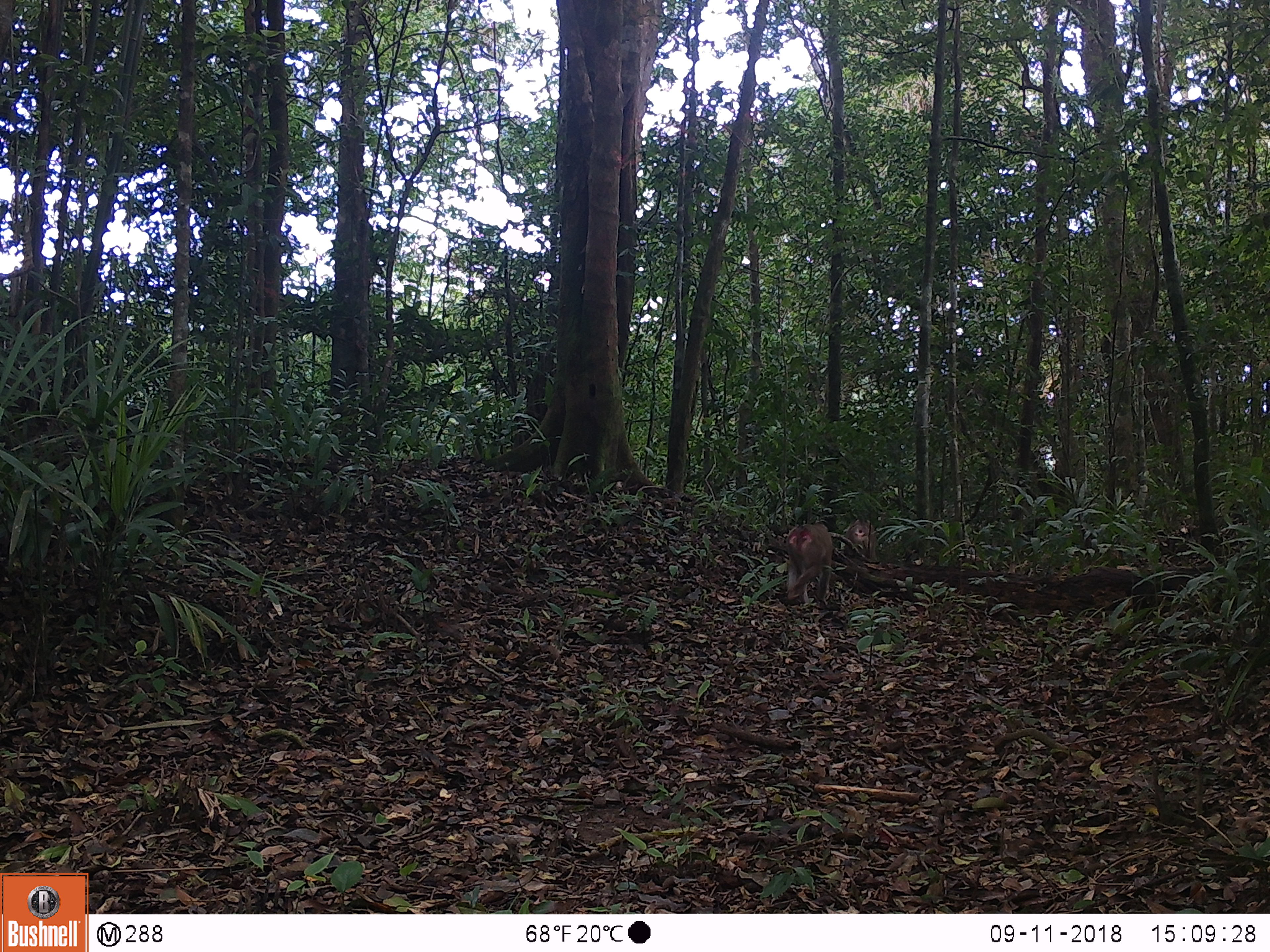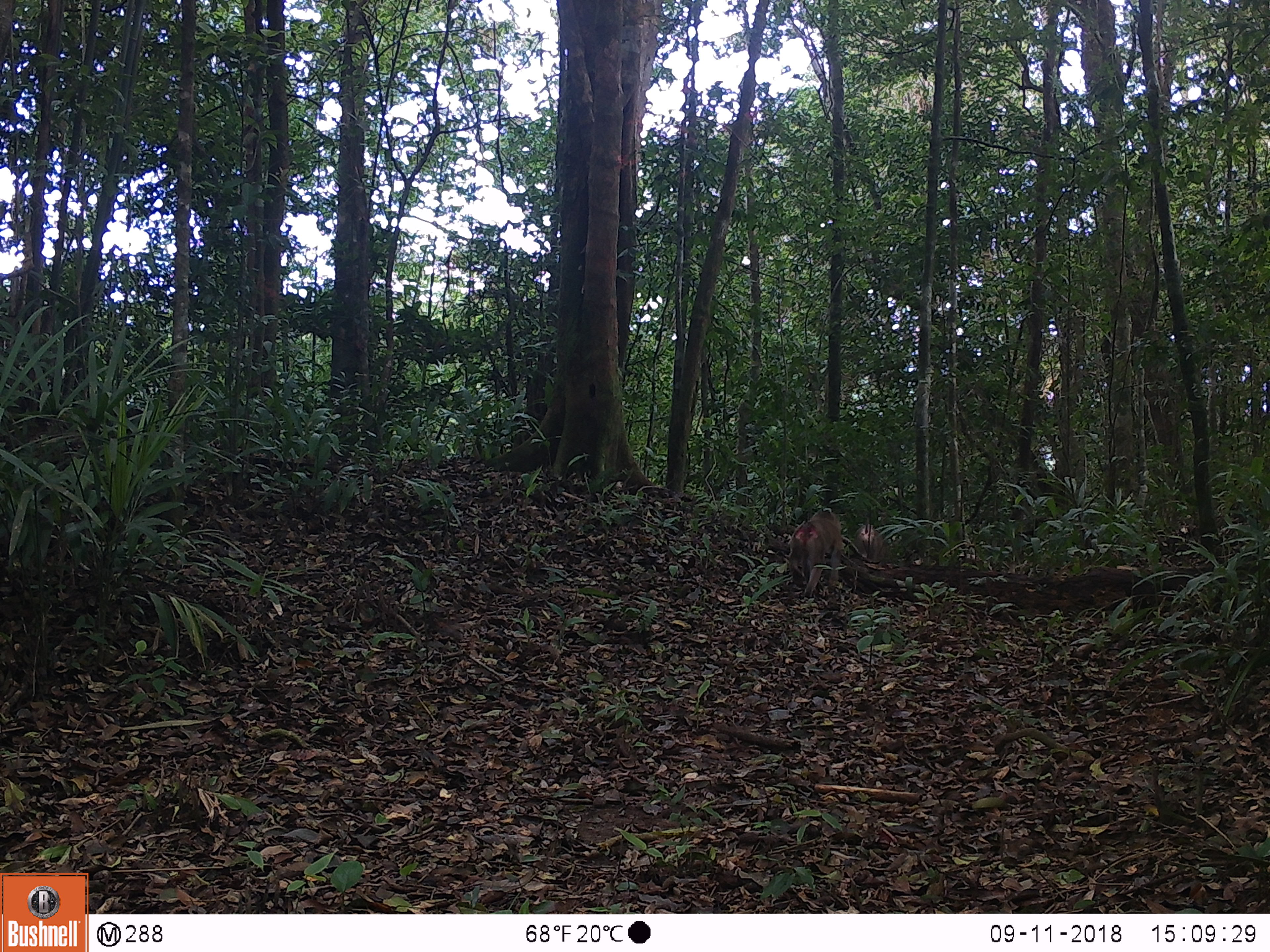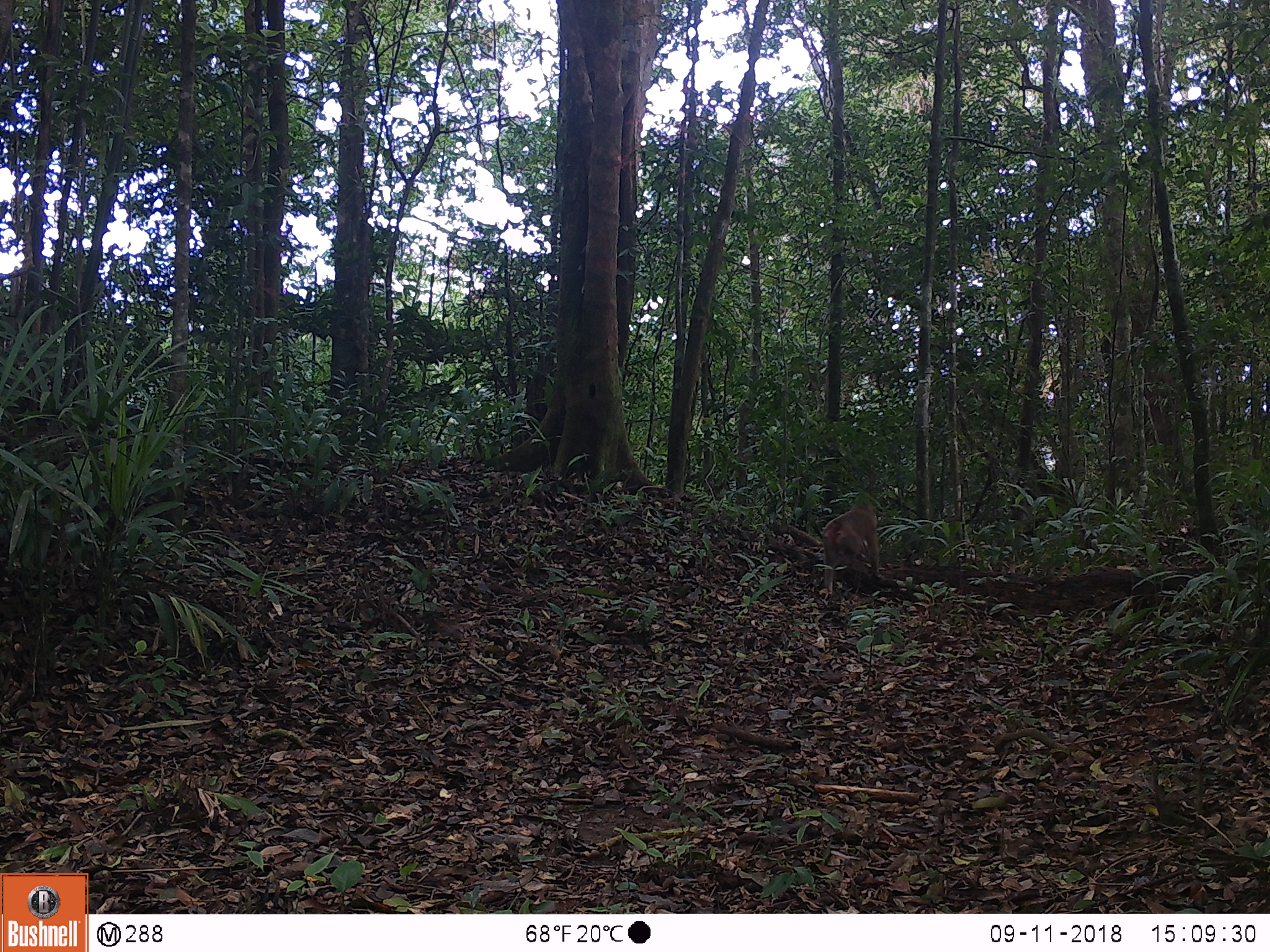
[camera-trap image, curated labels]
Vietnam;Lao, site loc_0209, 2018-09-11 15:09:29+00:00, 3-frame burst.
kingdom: Animalia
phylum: Chordata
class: Mammalia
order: Primates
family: Cercopithecidae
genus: Macaca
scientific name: Macaca nemestrina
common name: pig-tailed macaque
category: pig tailed macaque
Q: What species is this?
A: Pig tailed macaque (pig-tailed macaque) (Macaca nemestrina).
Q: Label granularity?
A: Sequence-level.